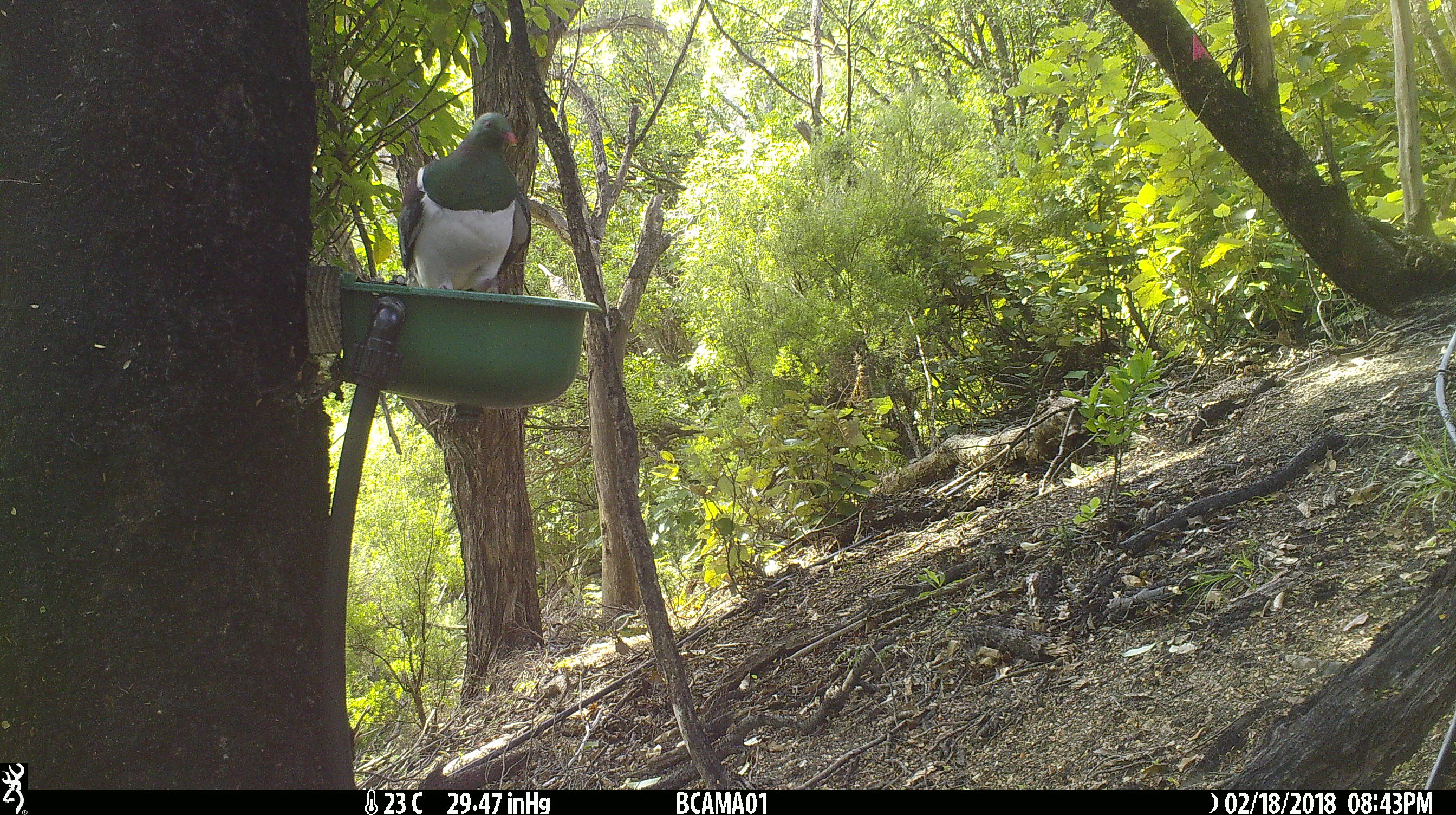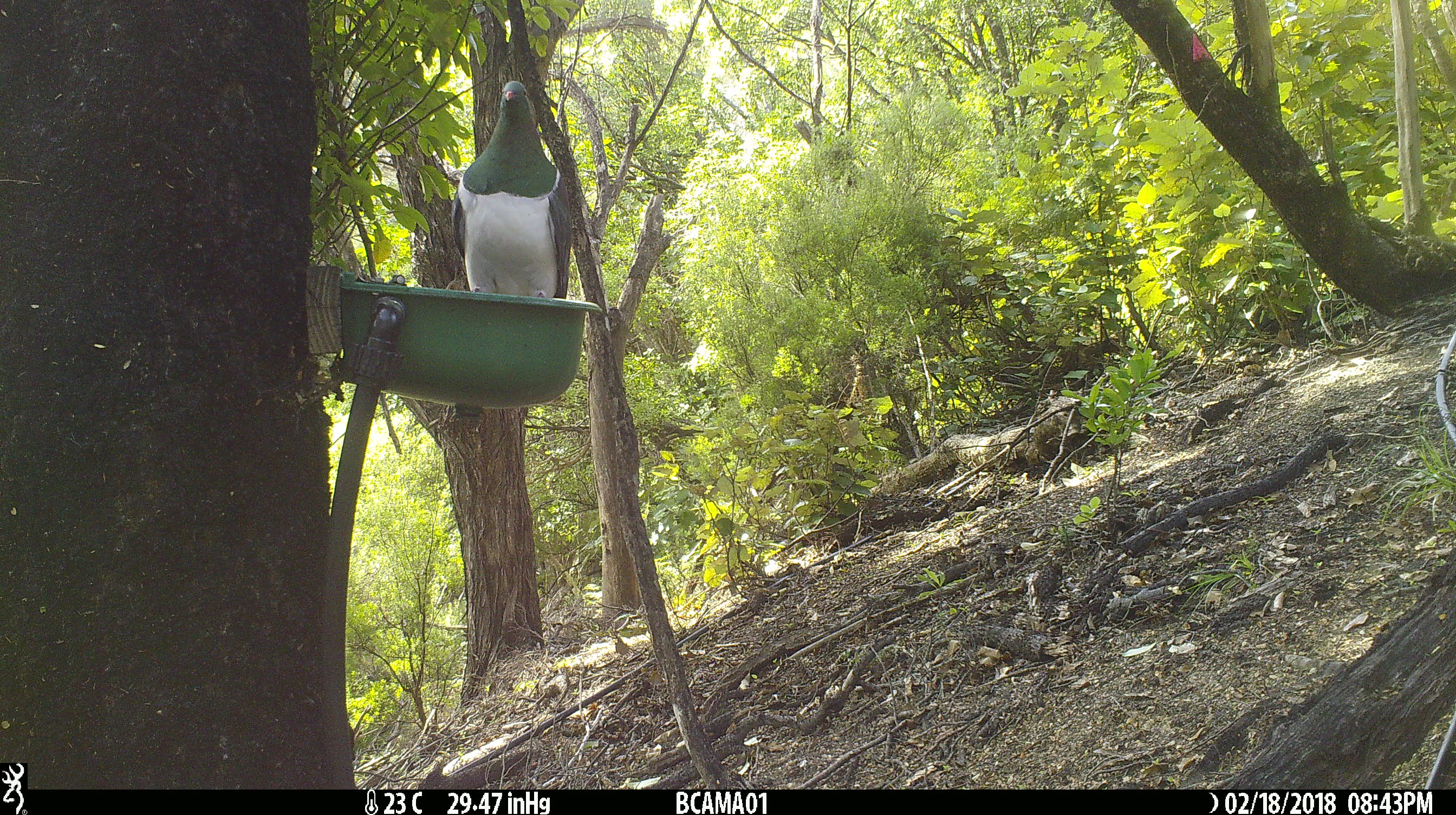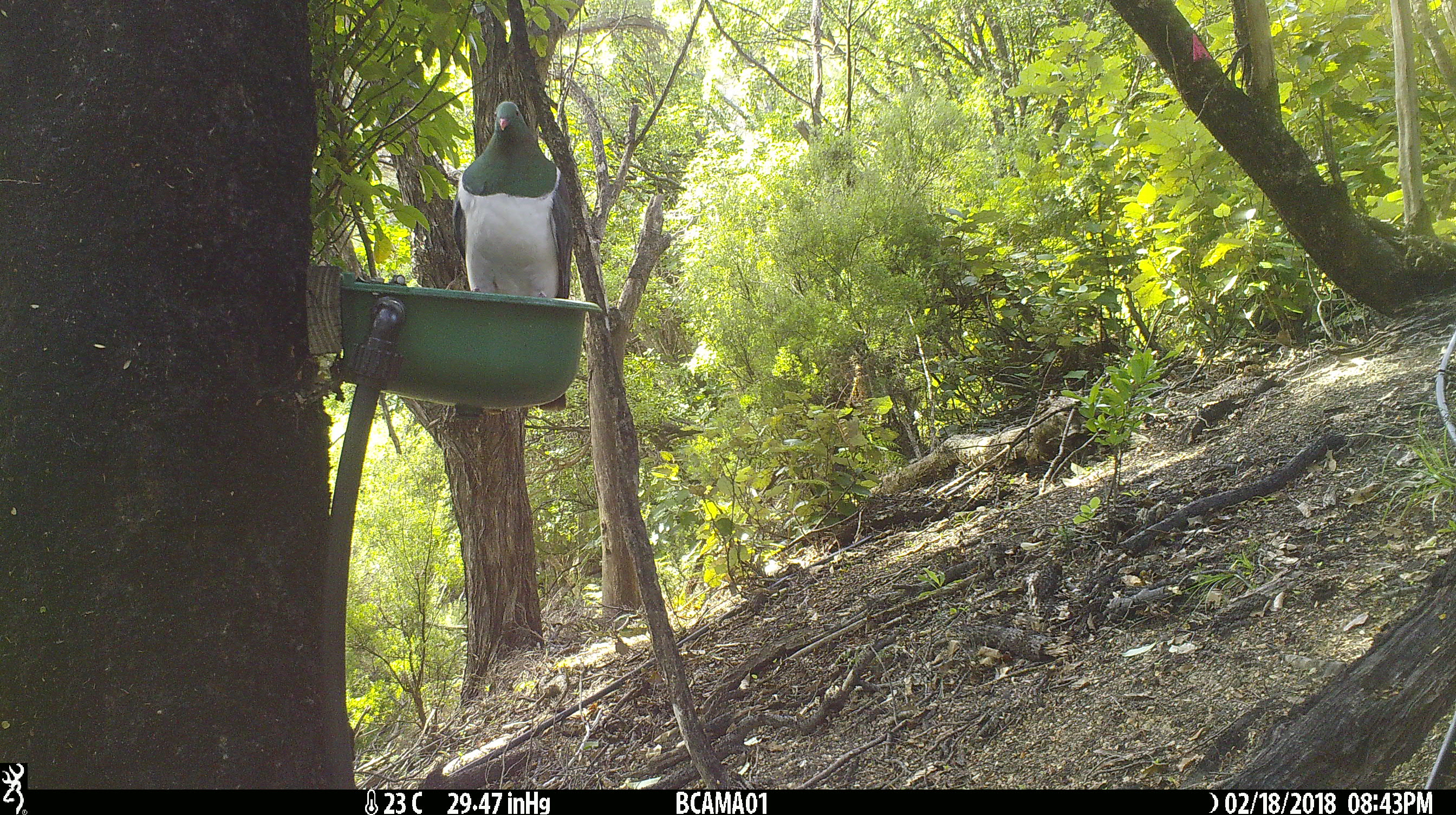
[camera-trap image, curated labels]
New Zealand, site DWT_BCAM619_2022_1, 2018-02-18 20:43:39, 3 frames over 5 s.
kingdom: Animalia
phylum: Chordata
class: Aves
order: Columbiformes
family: Columbidae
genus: Hemiphaga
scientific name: Hemiphaga novaeseelandiae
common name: new zealand pigeon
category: kereru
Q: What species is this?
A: Kereru (new zealand pigeon) (Hemiphaga novaeseelandiae).